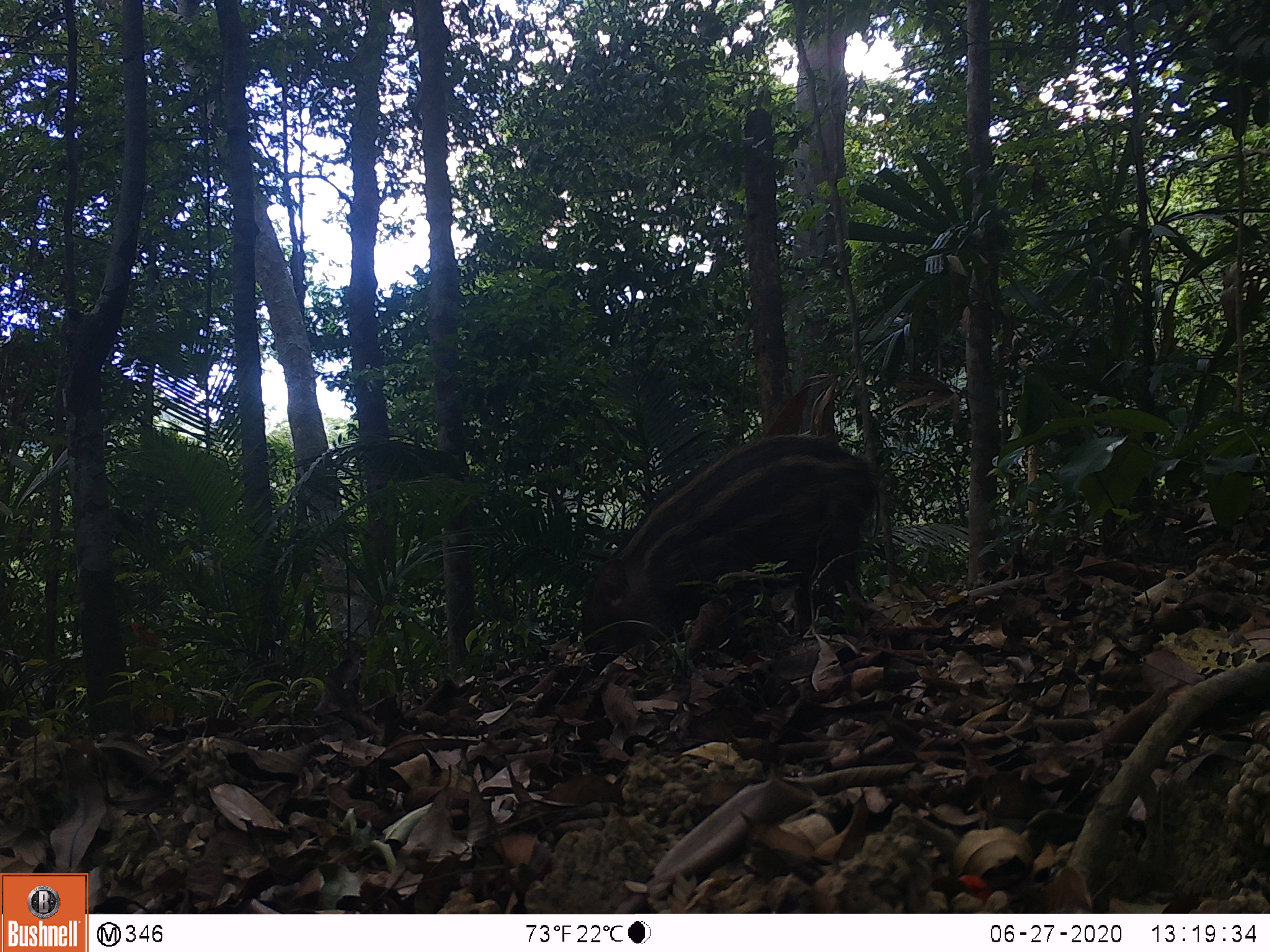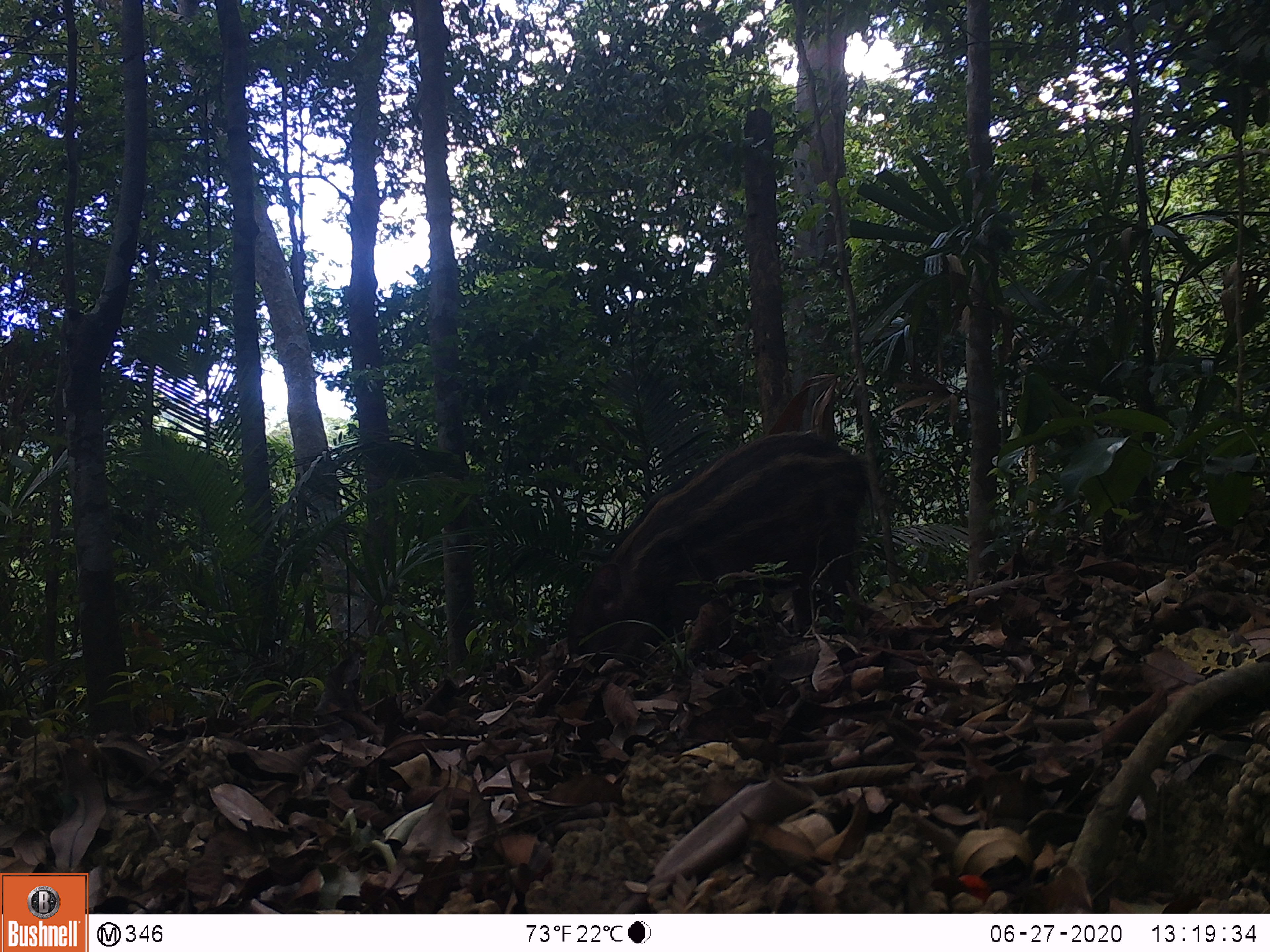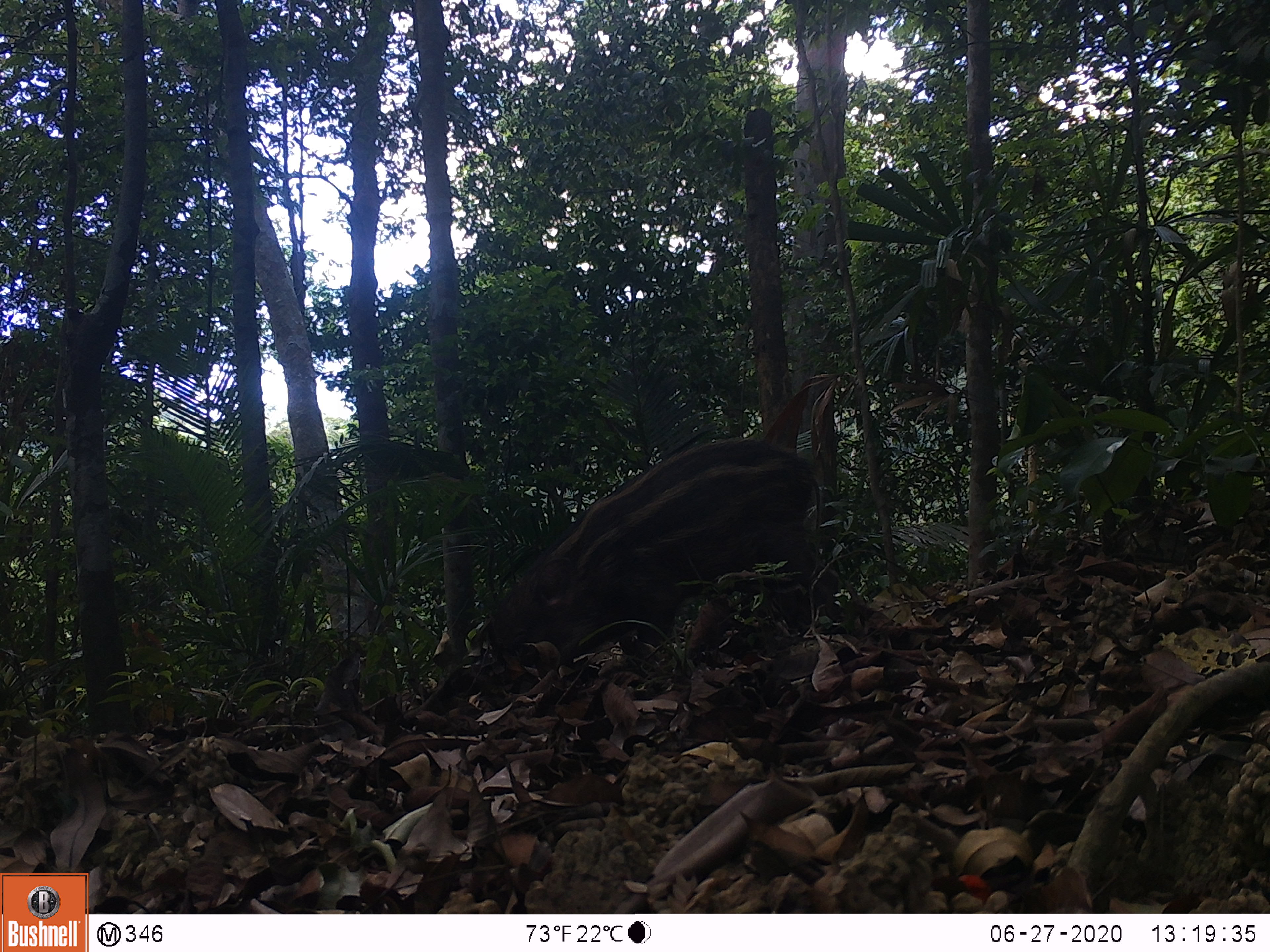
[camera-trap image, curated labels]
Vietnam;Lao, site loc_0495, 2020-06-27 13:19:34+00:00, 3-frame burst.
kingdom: Animalia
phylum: Chordata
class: Mammalia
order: Artiodactyla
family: Suidae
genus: Sus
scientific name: Sus scrofa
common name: eurasian wild pig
Eurasian wild pig (Sus scrofa). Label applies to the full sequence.